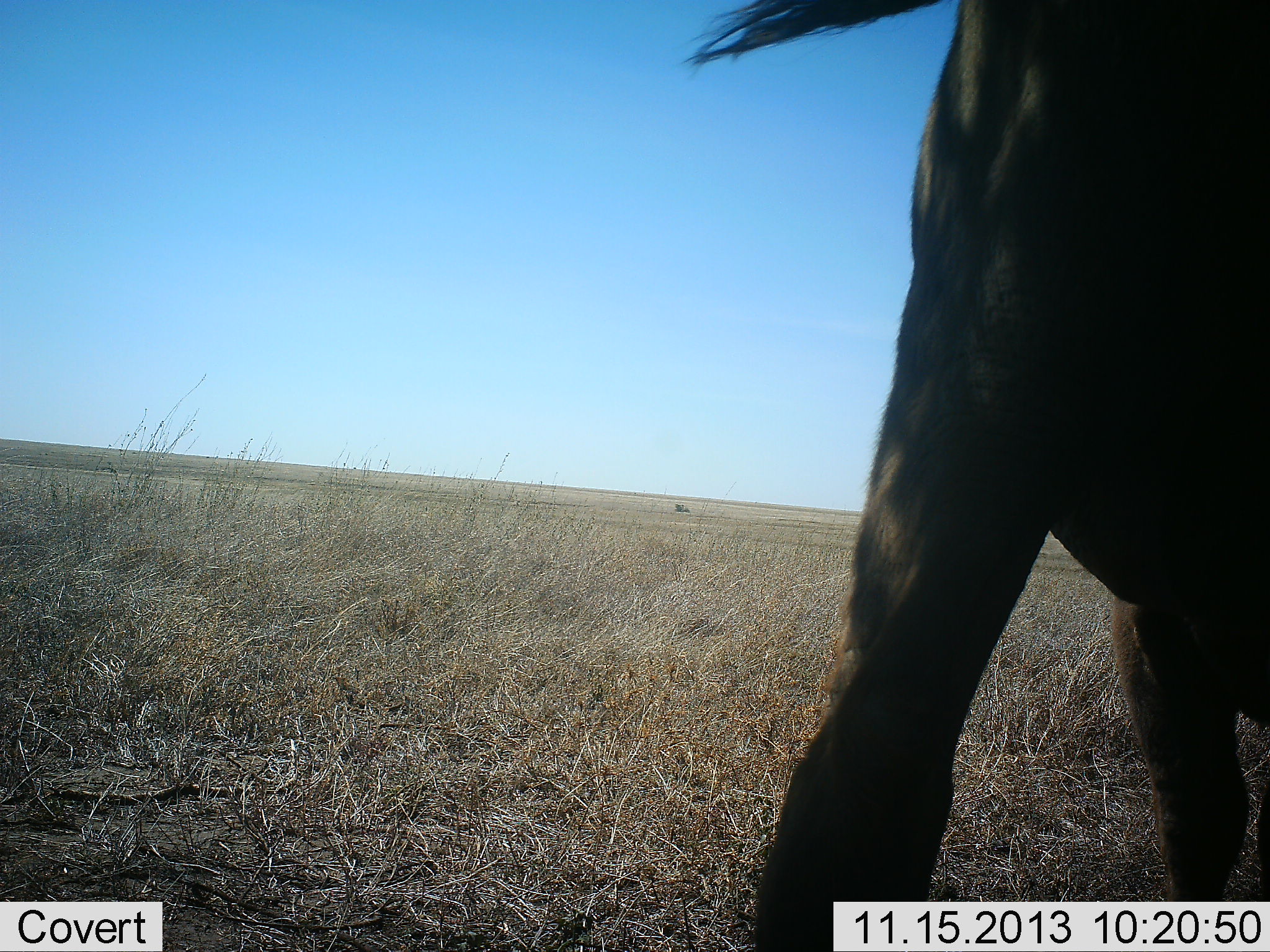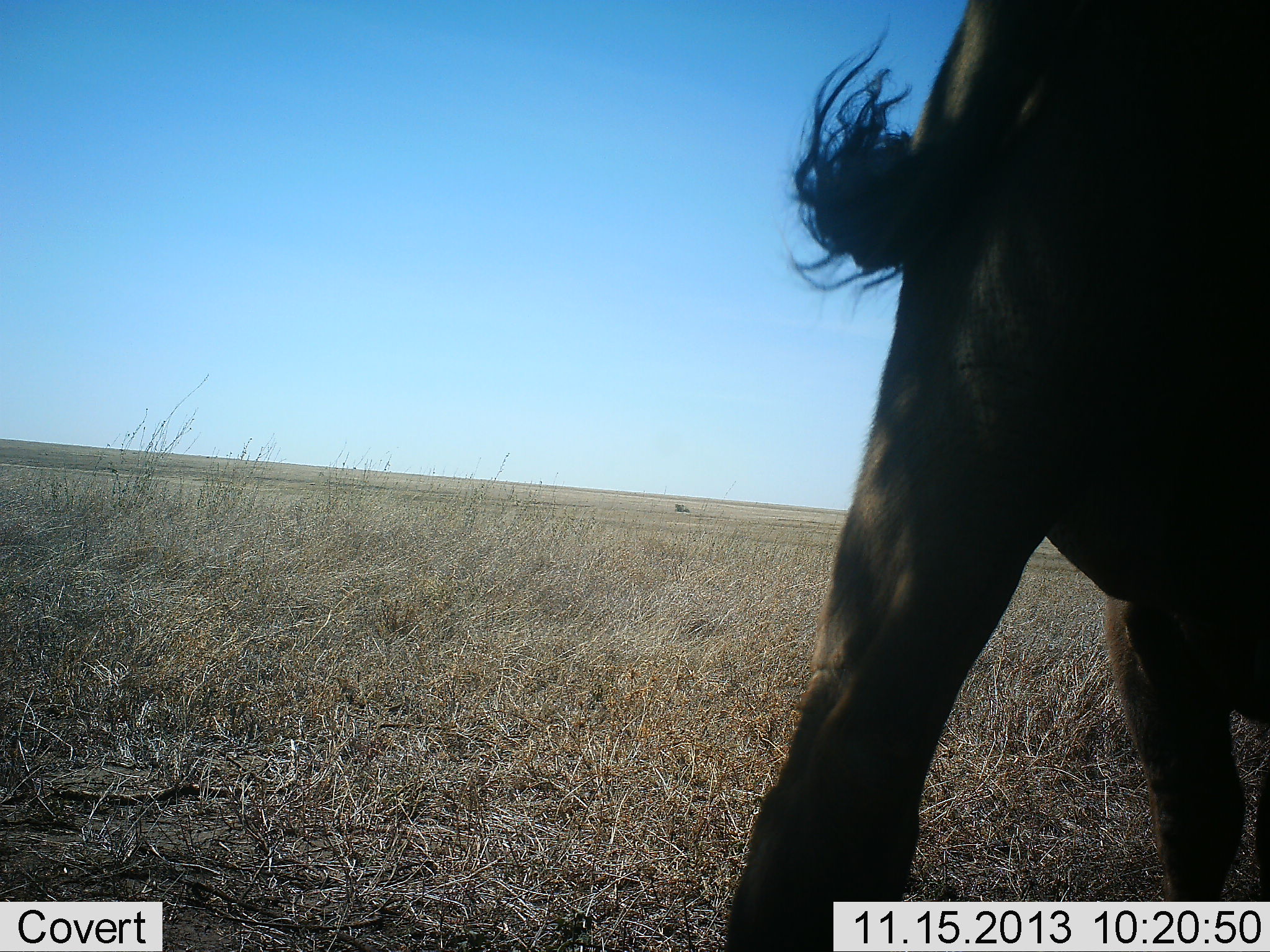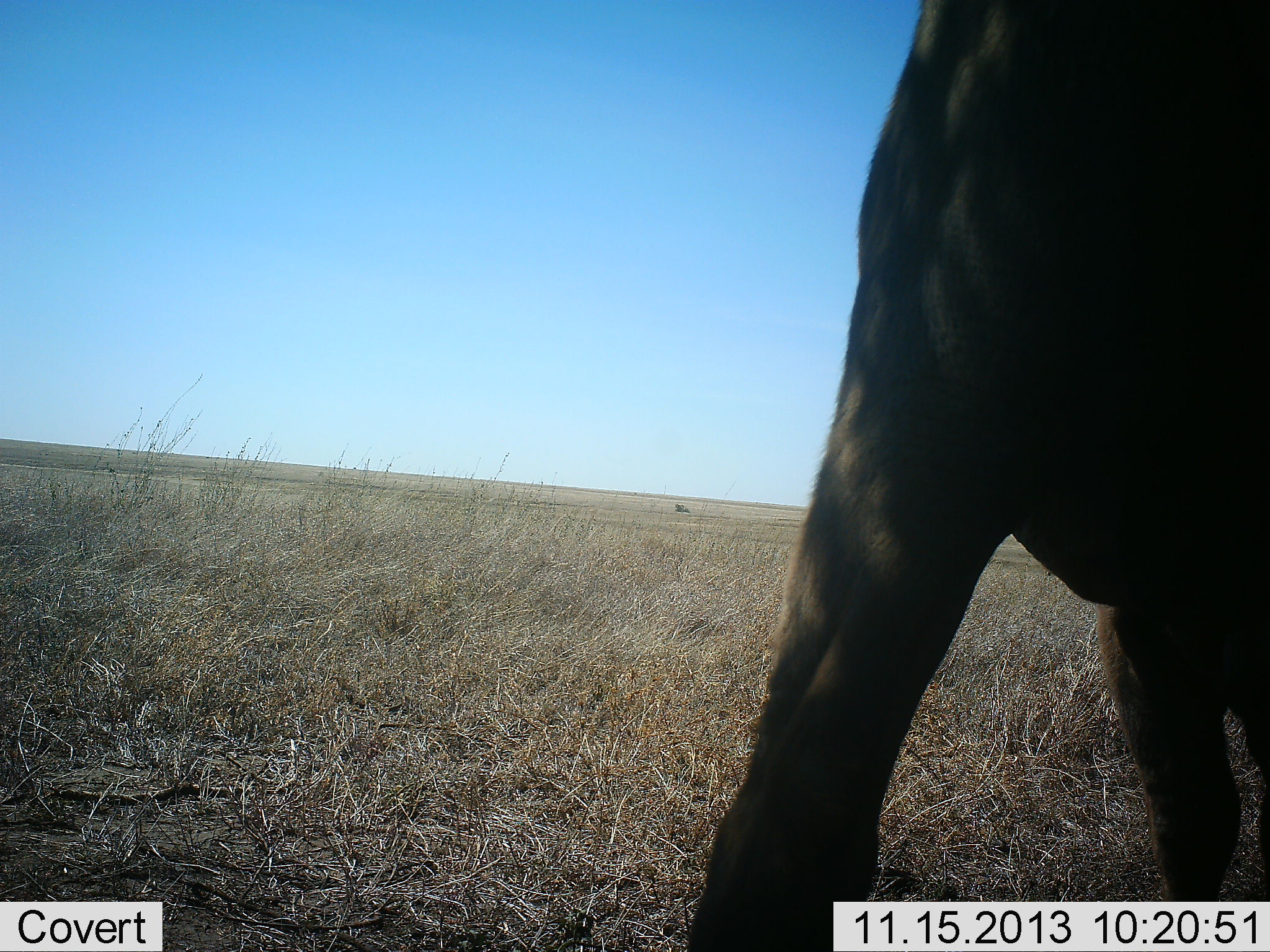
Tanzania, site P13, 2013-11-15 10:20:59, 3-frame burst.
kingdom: Animalia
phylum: Chordata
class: Mammalia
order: Artiodactyla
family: Bovidae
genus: Connochaetes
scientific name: Connochaetes taurinus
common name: blue wildebeest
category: wildebeest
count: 1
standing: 88%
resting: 0%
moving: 12%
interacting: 0%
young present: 0%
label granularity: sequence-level